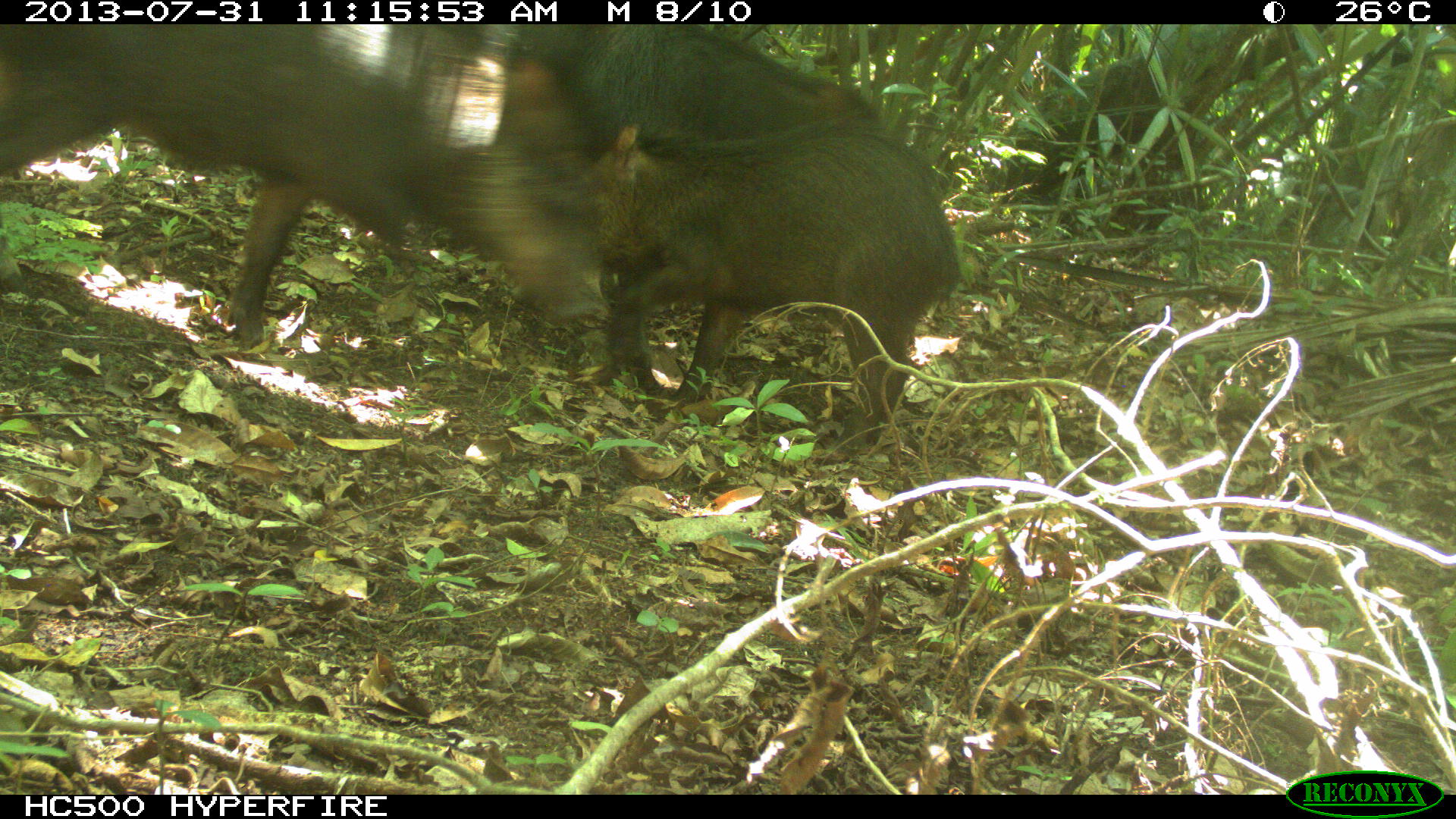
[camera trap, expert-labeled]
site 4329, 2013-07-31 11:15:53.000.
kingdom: Animalia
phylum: Chordata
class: Mammalia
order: Artiodactyla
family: Tayassuidae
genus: Tayassu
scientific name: Tayassu pecari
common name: white-lipped peccary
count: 3